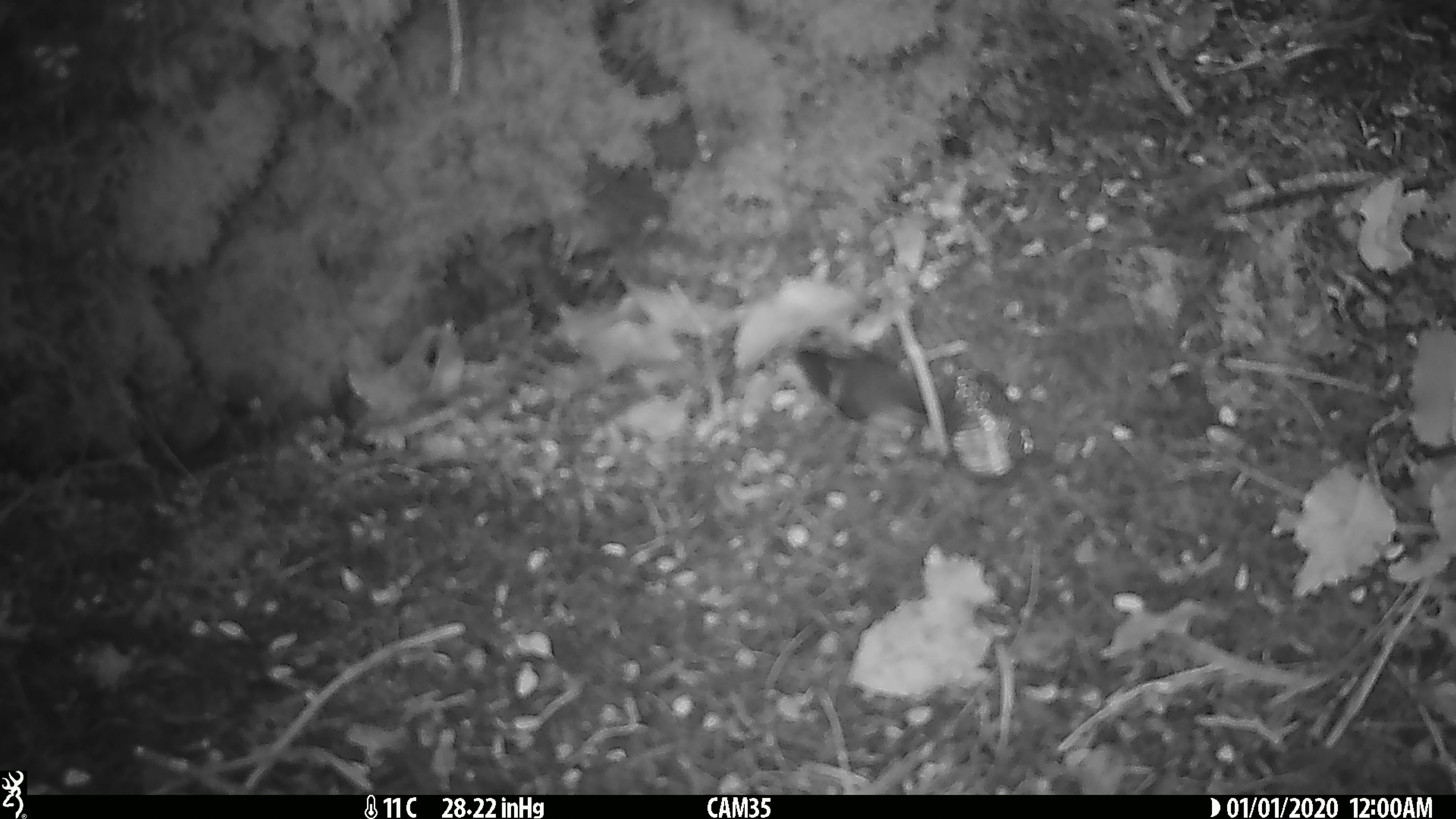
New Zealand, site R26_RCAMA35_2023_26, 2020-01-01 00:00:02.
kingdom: Animalia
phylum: Chordata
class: Aves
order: Passeriformes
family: Acanthisittidae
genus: Acanthisitta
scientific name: Acanthisitta chloris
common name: rifleman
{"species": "rifleman (Acanthisitta chloris)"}